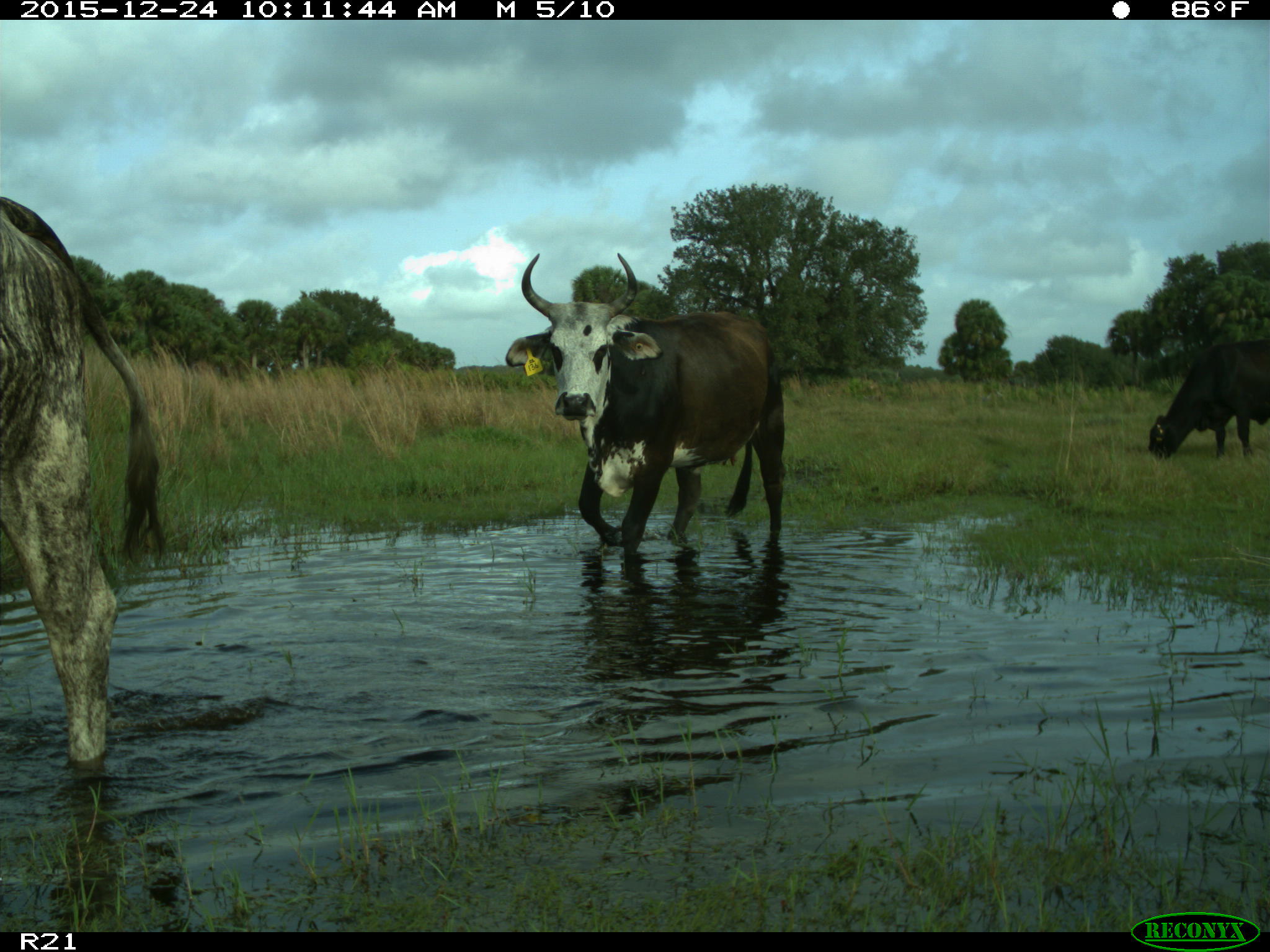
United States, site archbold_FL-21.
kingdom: Animalia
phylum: Chordata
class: Mammalia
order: Artiodactyla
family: Bovidae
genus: Bos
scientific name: Bos taurus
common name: domestic cow